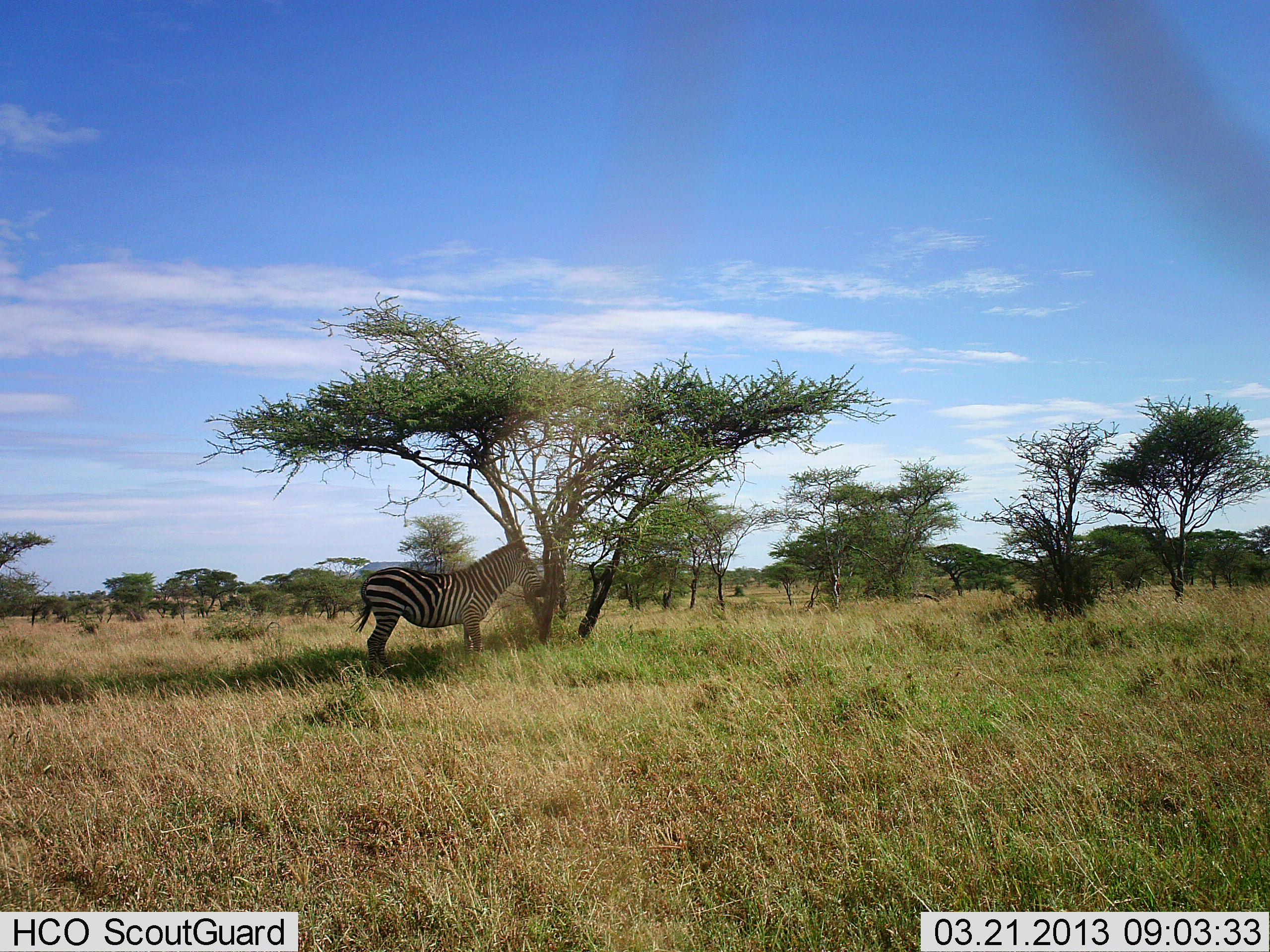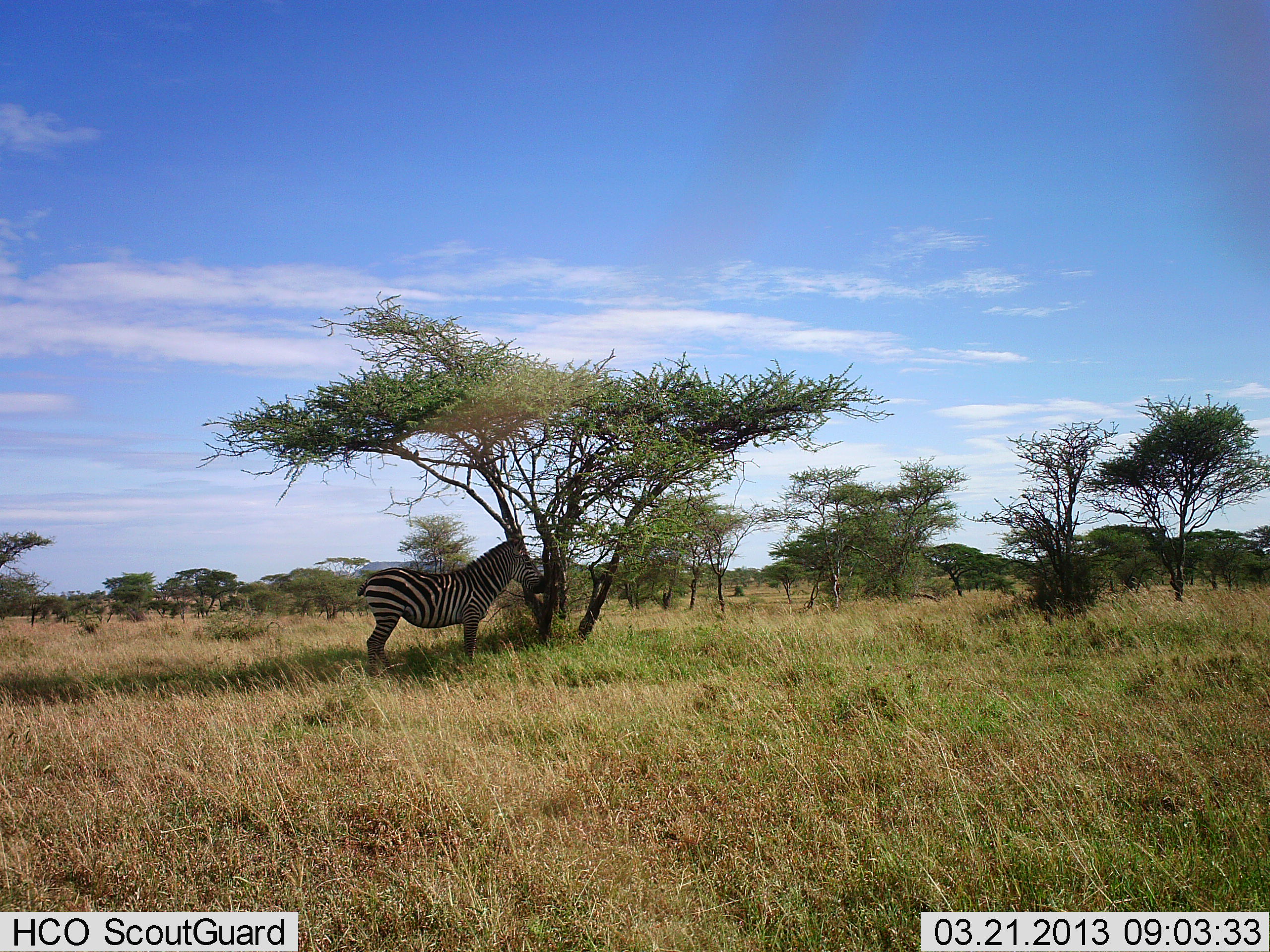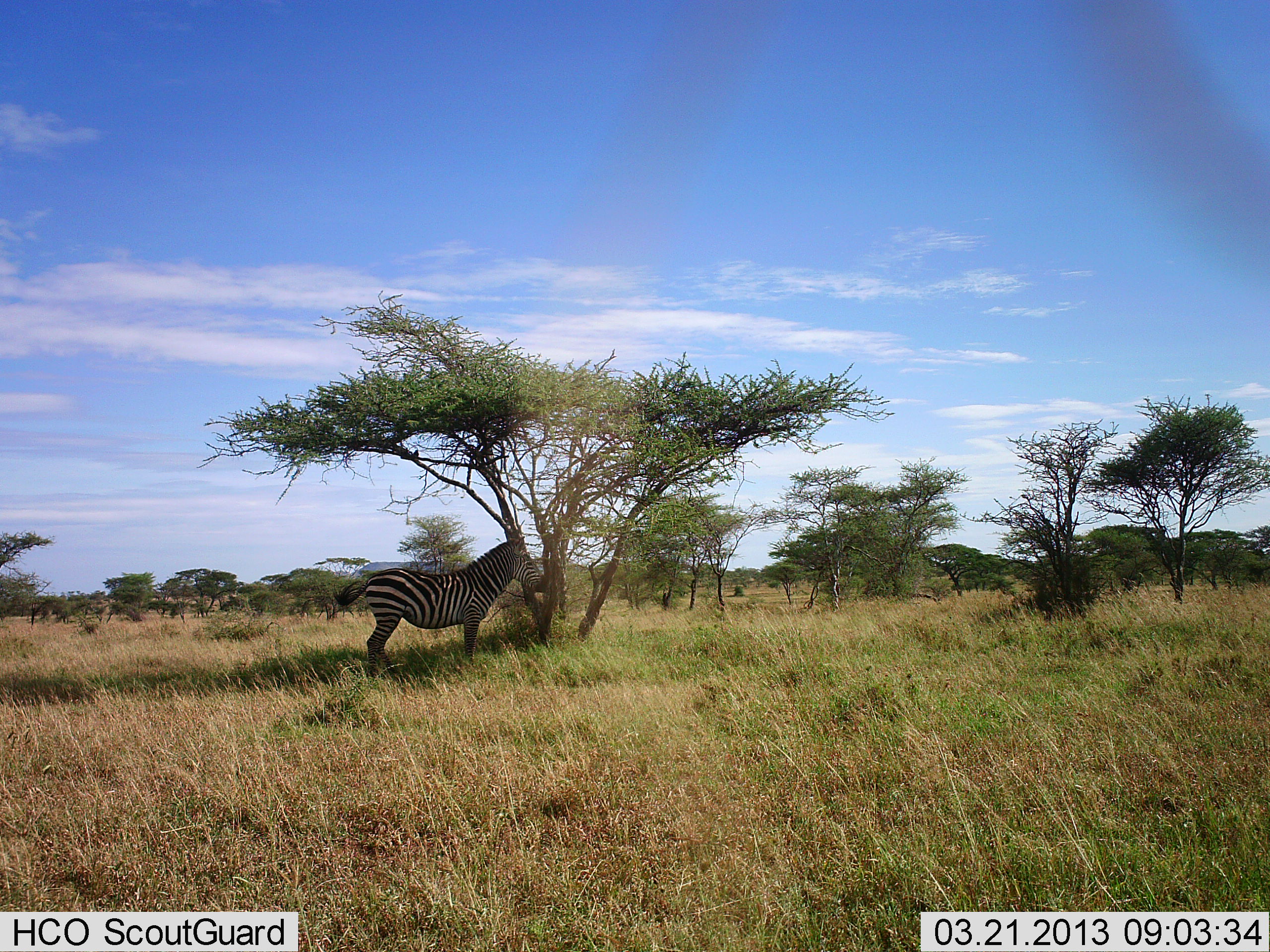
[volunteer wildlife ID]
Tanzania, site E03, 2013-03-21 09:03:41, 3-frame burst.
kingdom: Animalia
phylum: Chordata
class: Mammalia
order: Perissodactyla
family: Equidae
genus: Equus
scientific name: Equus quagga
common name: plains zebra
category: zebra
Zebra (plains zebra) (Equus quagga), count 1. Behavior (volunteer vote fractions): standing 93%, resting 10%, moving 0%, interacting 0%. Young present (vote fraction): 0%. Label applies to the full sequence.